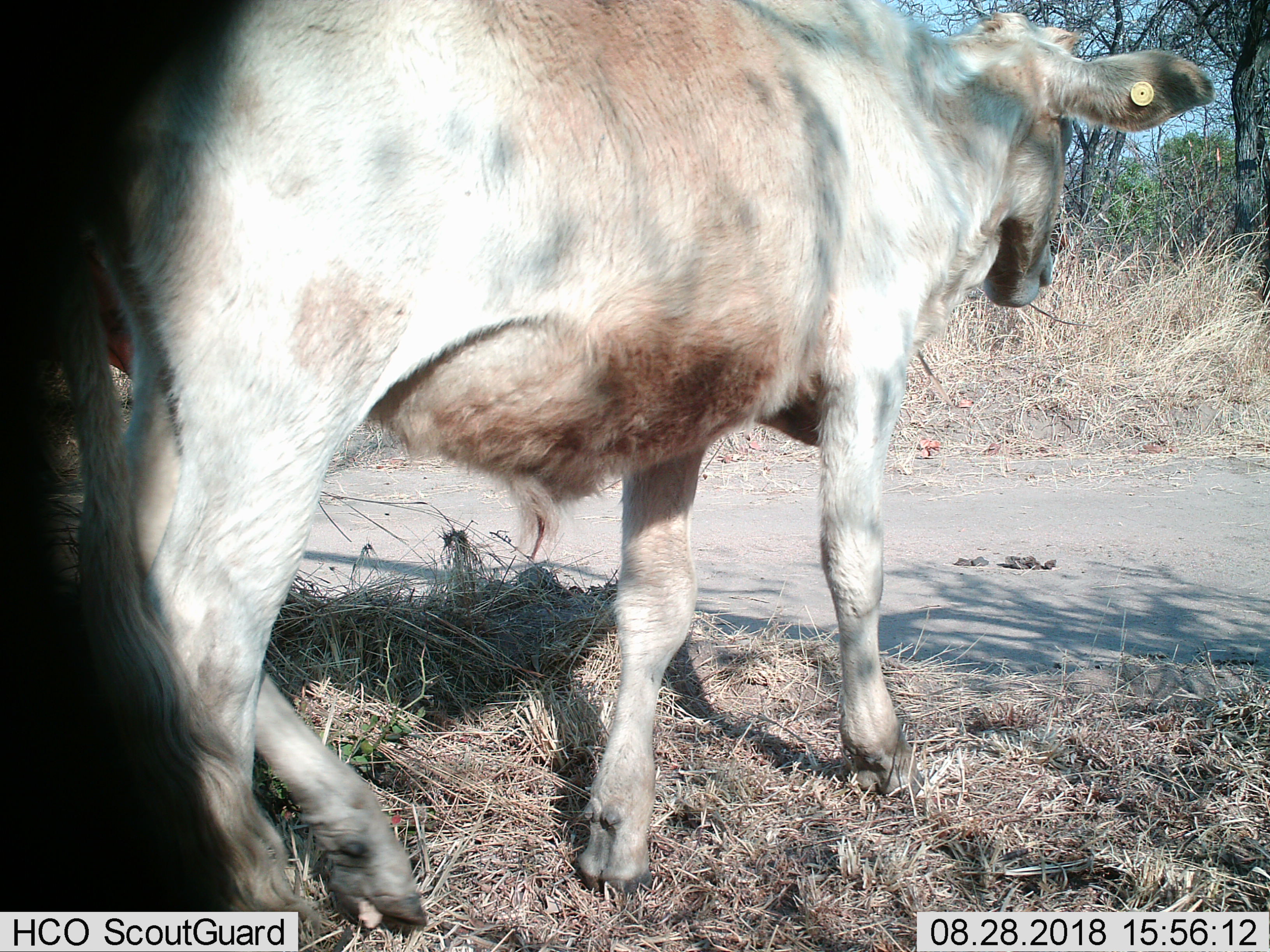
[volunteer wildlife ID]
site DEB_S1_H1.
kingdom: Animalia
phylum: Chordata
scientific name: Vertebrata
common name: domestic animal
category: domesticanimal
Domesticanimal (domestic animal) (Vertebrata), count 1. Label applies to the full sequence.